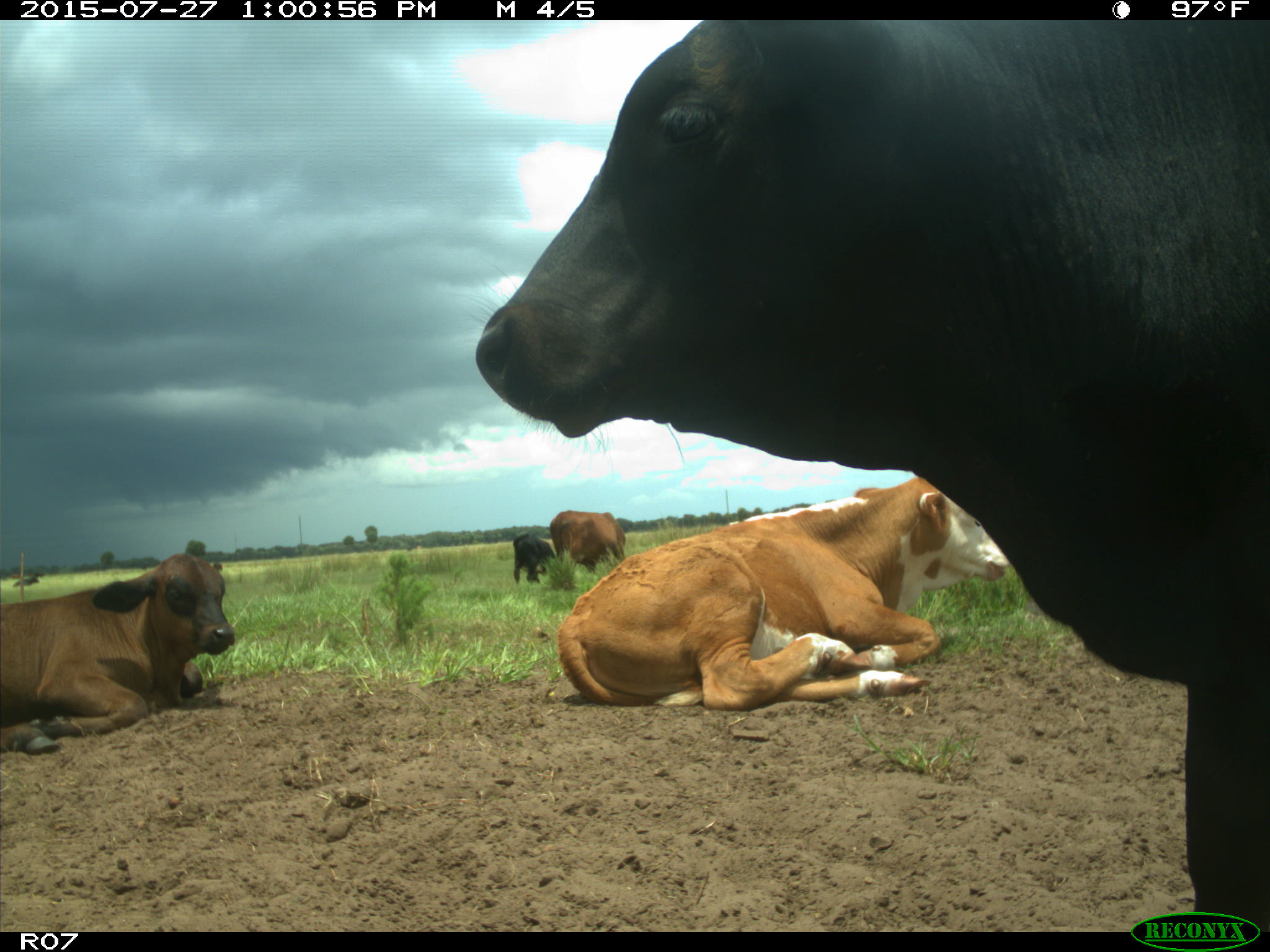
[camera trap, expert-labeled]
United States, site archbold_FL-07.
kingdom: Animalia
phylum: Chordata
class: Mammalia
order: Artiodactyla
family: Bovidae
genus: Bos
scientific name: Bos taurus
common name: domestic cow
Bos taurus (domestic cow).